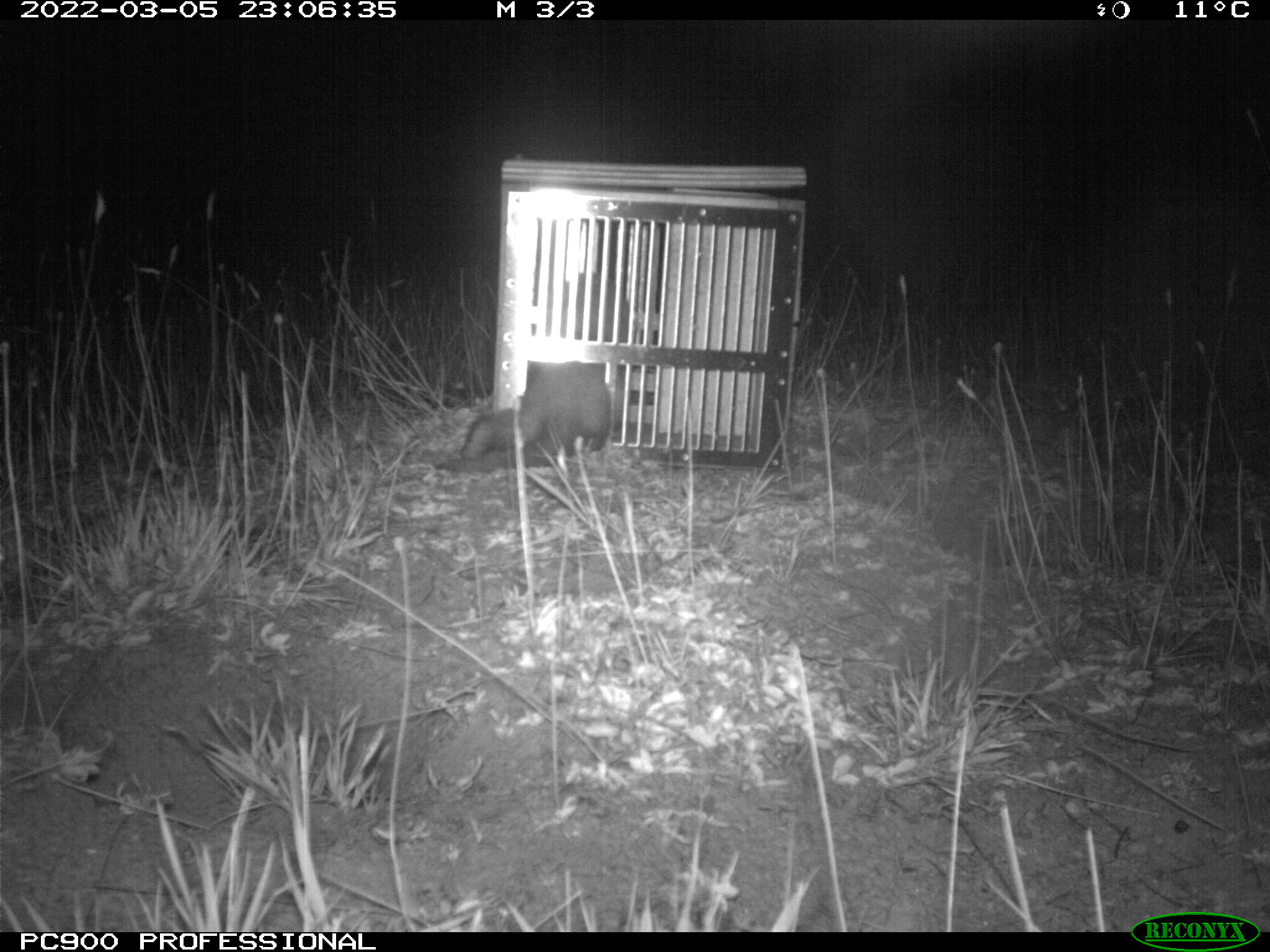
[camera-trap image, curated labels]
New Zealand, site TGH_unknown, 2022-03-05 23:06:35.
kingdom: Animalia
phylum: Chordata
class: Mammalia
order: Carnivora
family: Mustelidae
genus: Mustela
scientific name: Mustela furo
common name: ferret